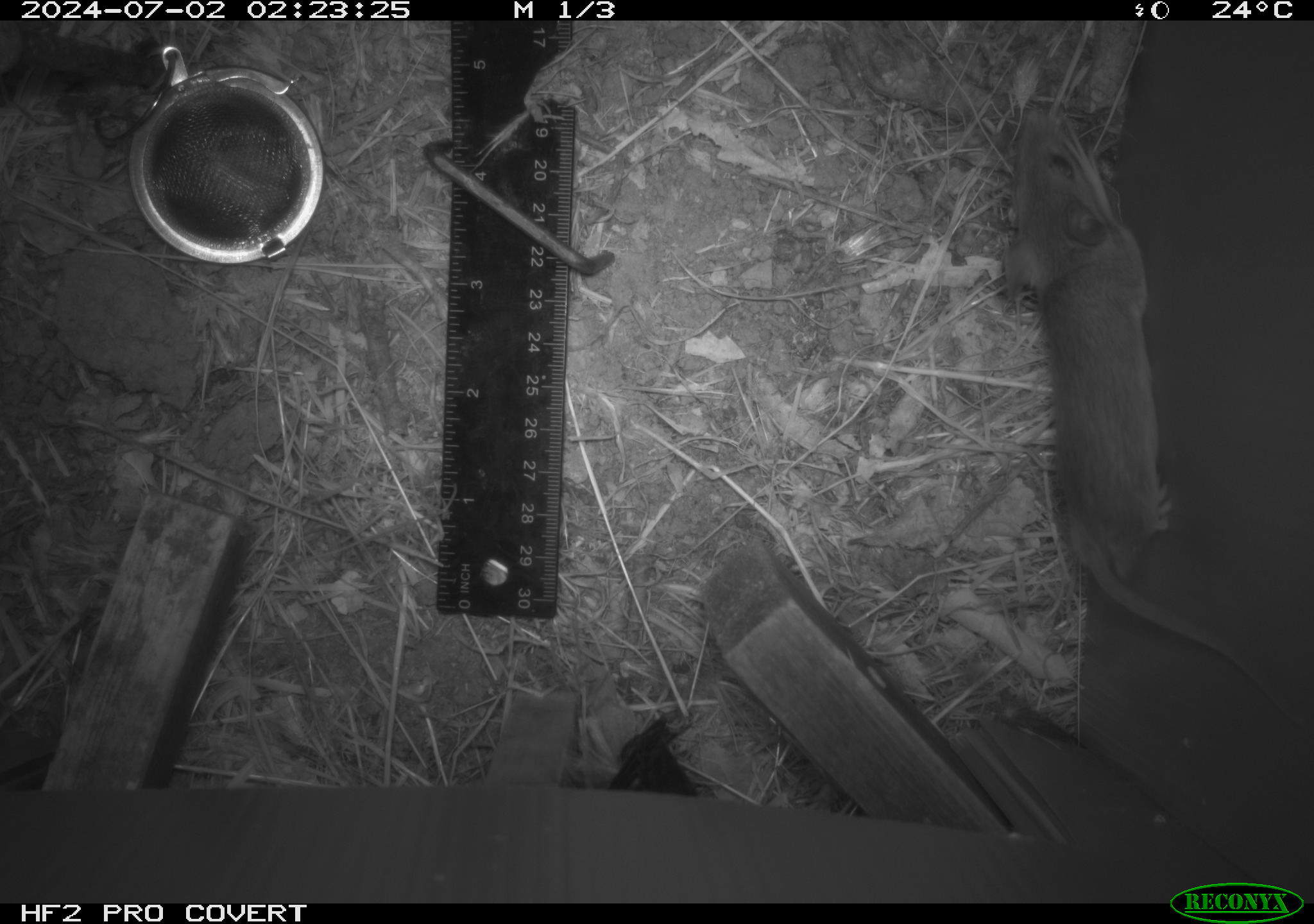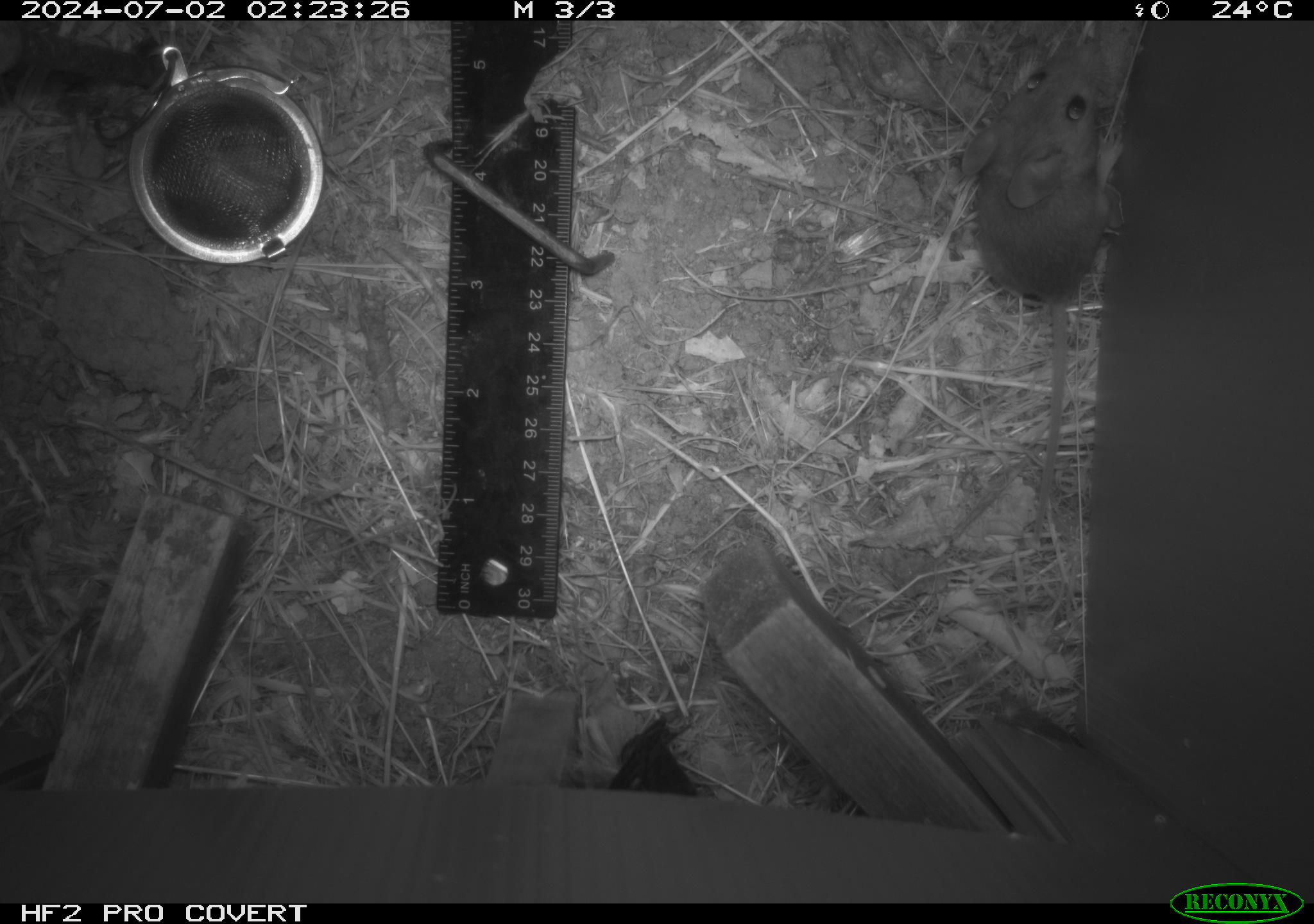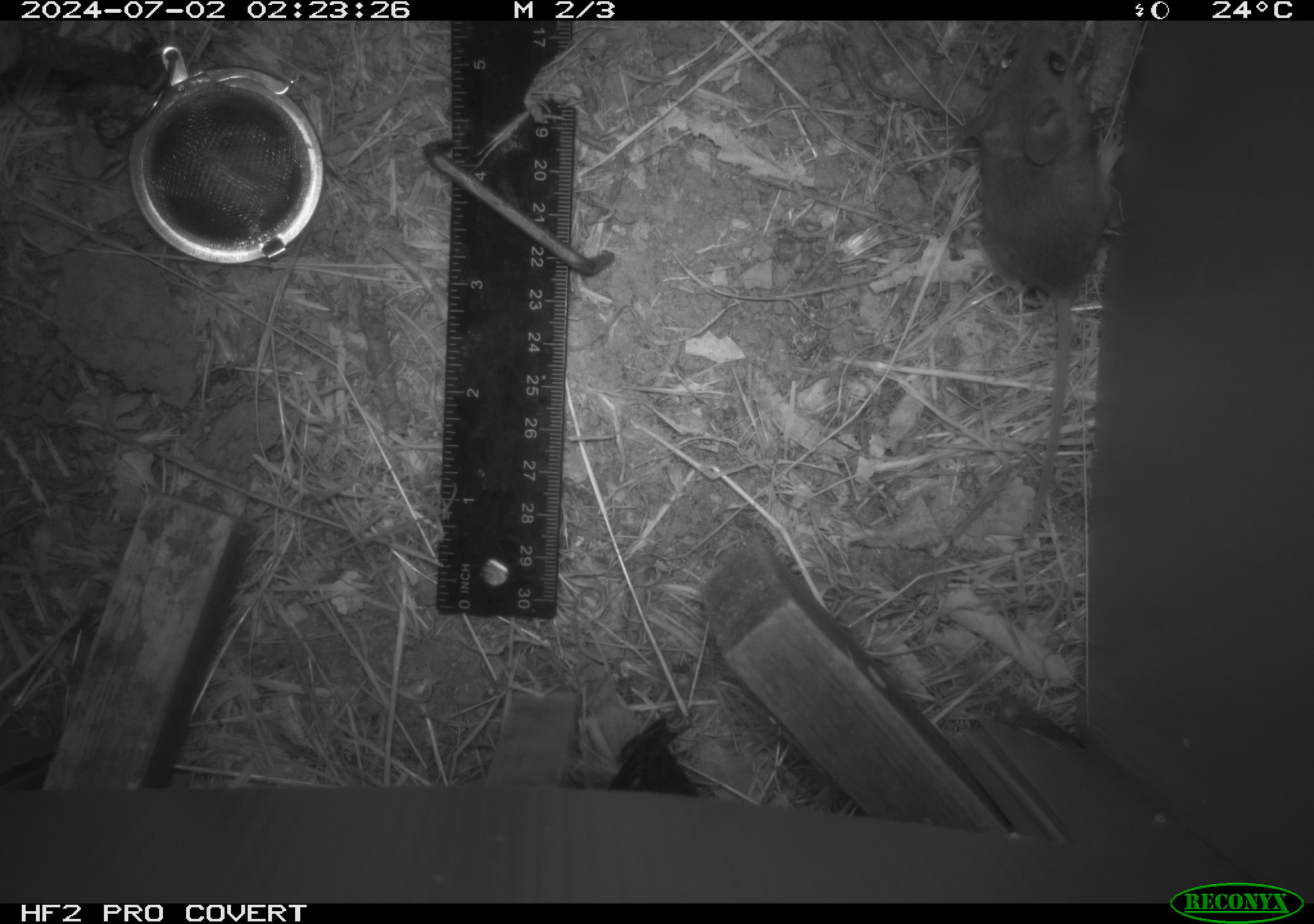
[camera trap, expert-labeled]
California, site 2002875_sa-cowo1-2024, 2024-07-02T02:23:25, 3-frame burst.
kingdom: Animalia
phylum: Chordata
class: Mammalia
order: Rodentia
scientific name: Rodentia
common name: mouse species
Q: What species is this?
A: Mouse species (Rodentia).